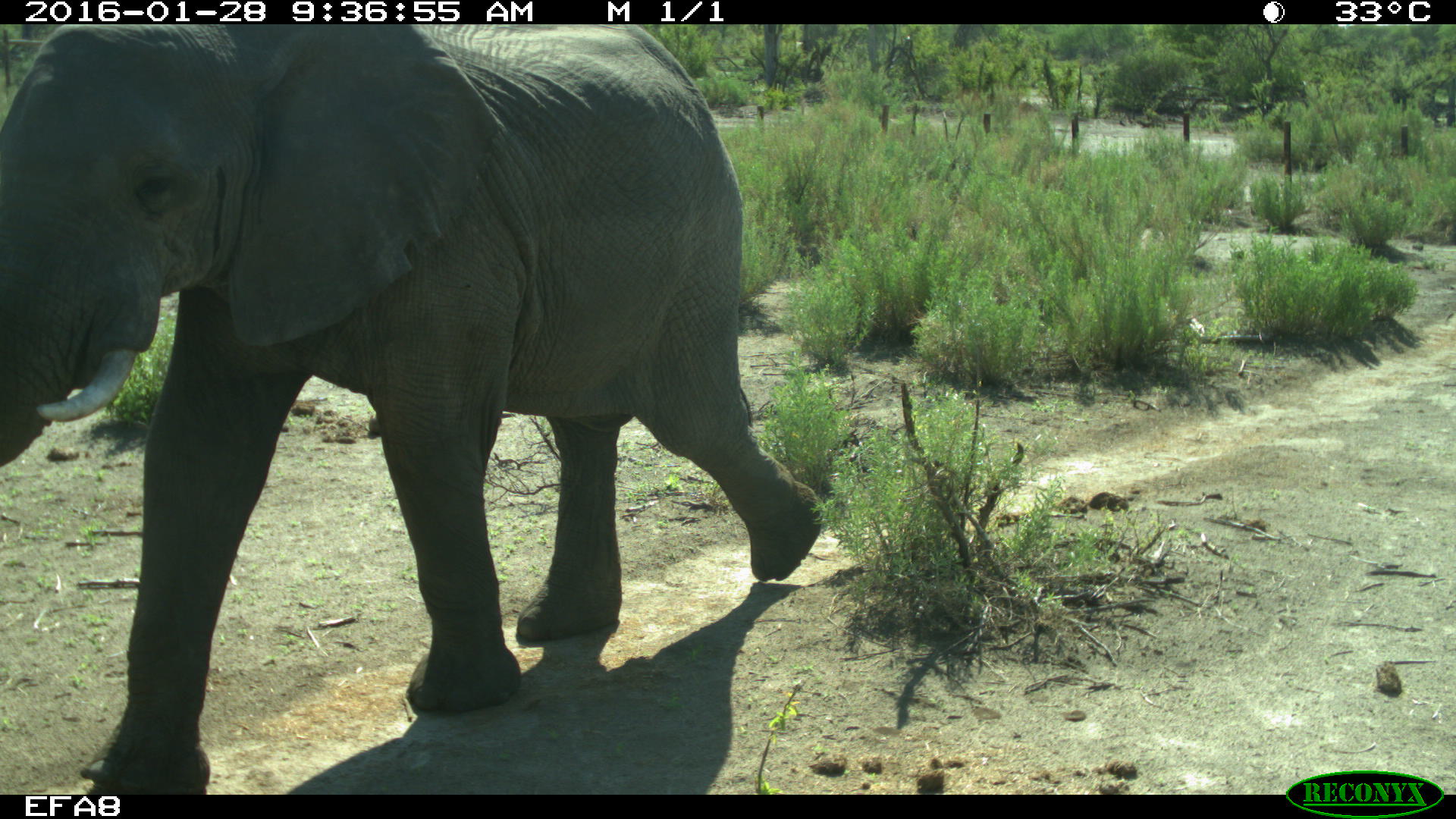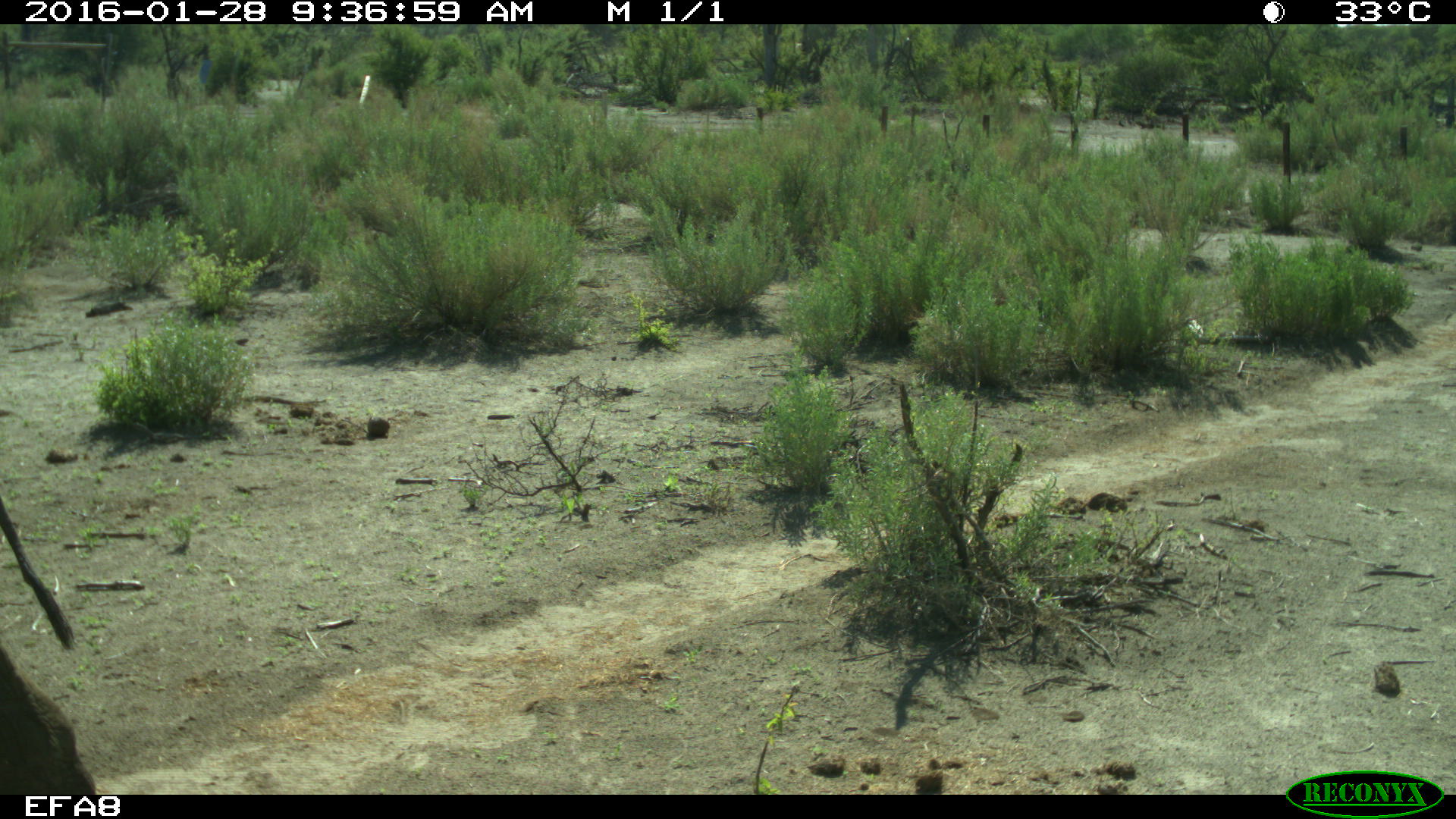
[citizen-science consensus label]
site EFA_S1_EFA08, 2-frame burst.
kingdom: Animalia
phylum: Chordata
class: Mammalia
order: Proboscidea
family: Elephantidae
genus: Loxodonta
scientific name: Loxodonta africana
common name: african bush elephant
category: elephant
Elephant (african bush elephant) (Loxodonta africana), count 1. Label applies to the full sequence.